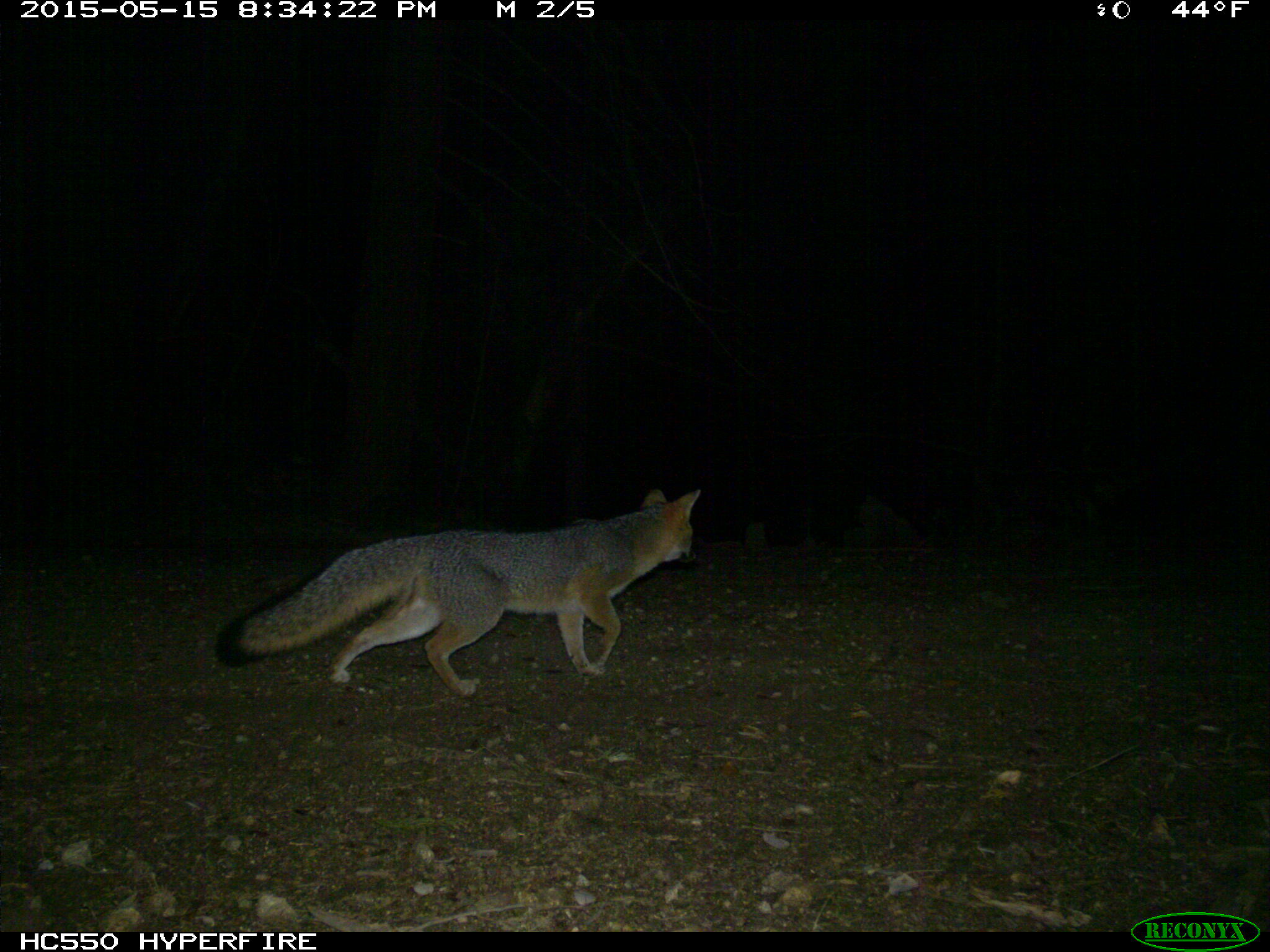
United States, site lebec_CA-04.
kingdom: Animalia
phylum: Chordata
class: Mammalia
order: Carnivora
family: Canidae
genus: Urocyon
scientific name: Urocyon cinereoargenteus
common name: gray fox